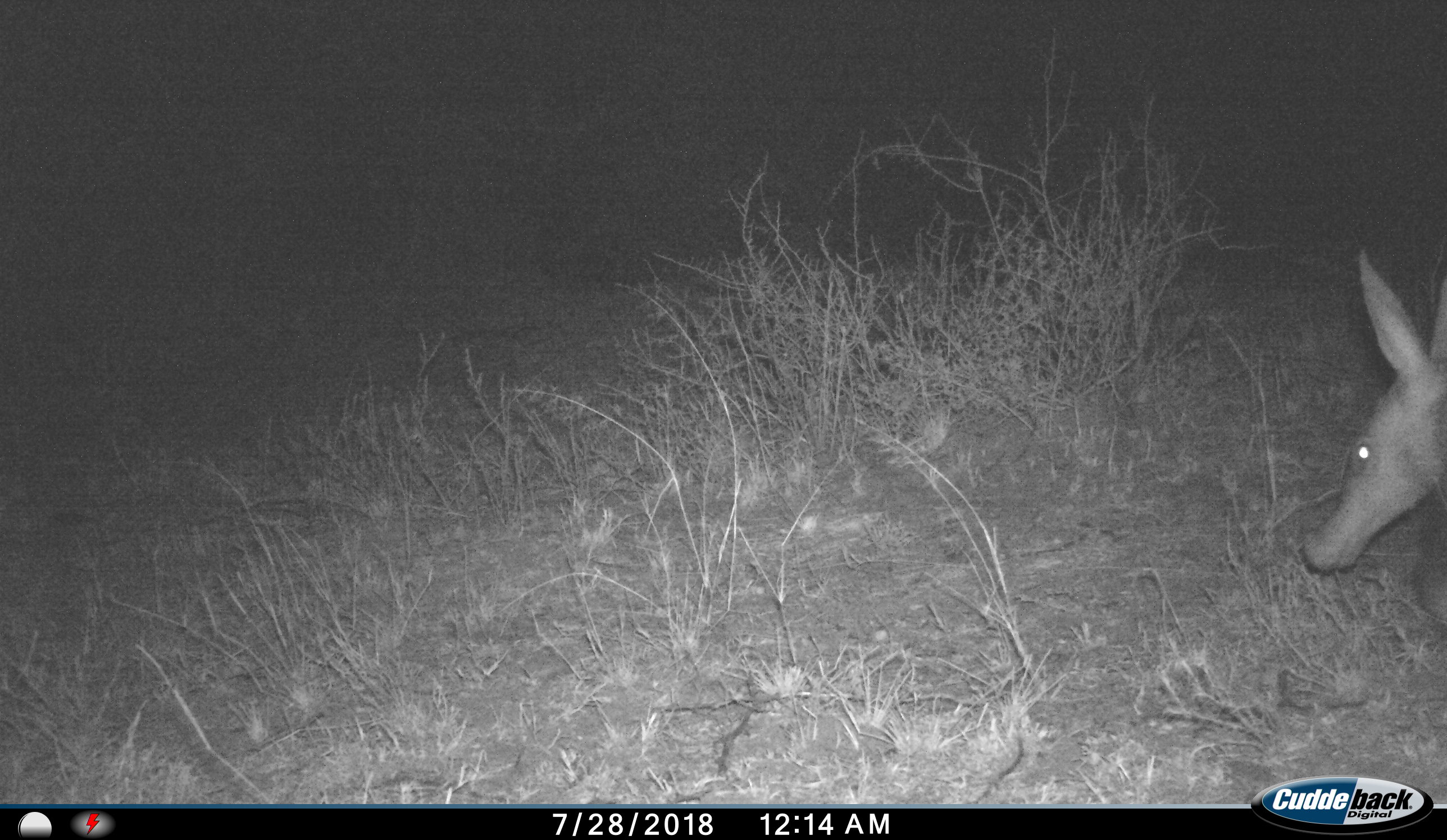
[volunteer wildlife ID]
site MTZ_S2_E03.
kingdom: Animalia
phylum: Chordata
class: Mammalia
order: Tubulidentata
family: Orycteropodidae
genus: Orycteropus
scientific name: Orycteropus afer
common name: aardvark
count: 1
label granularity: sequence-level